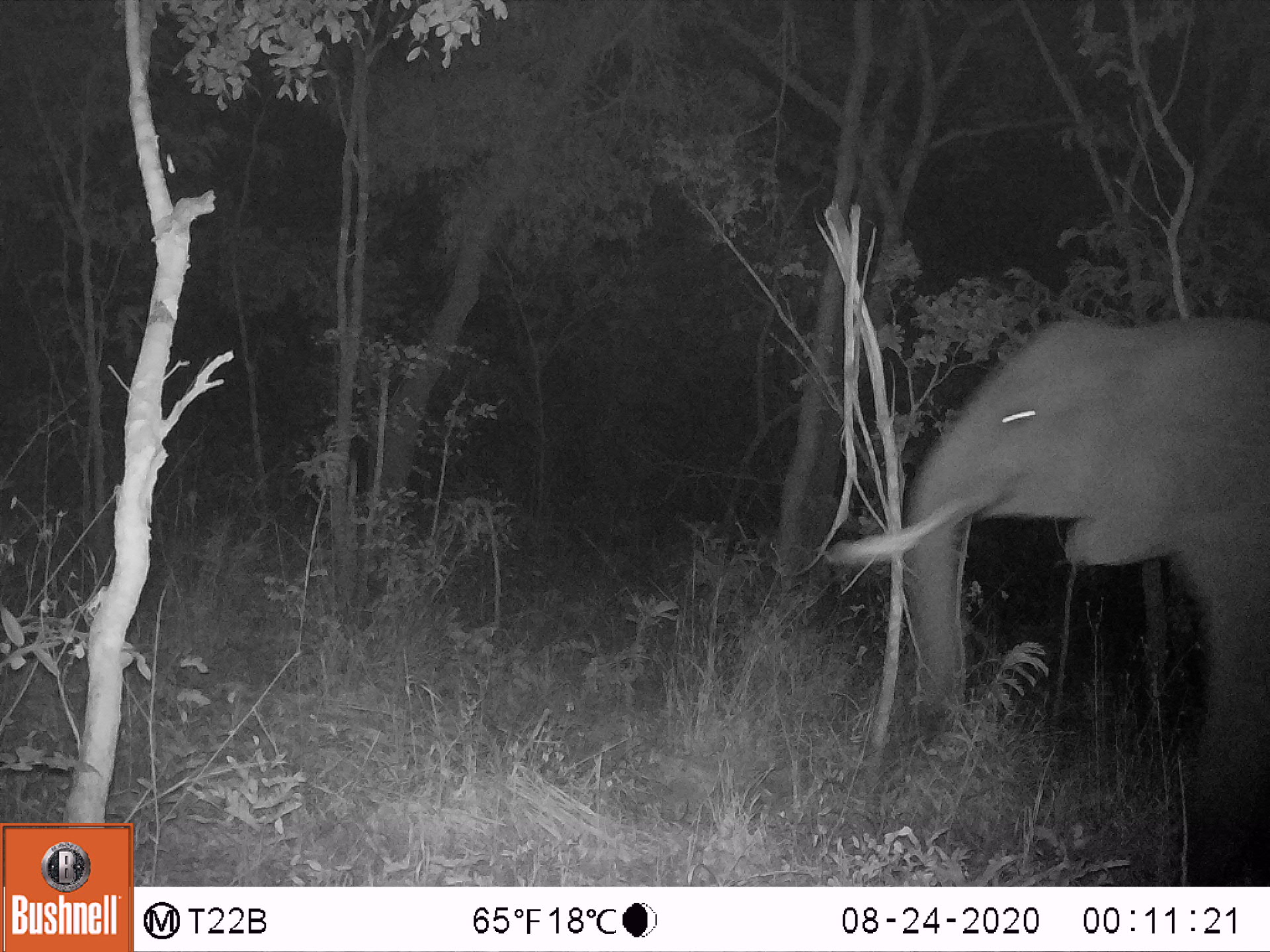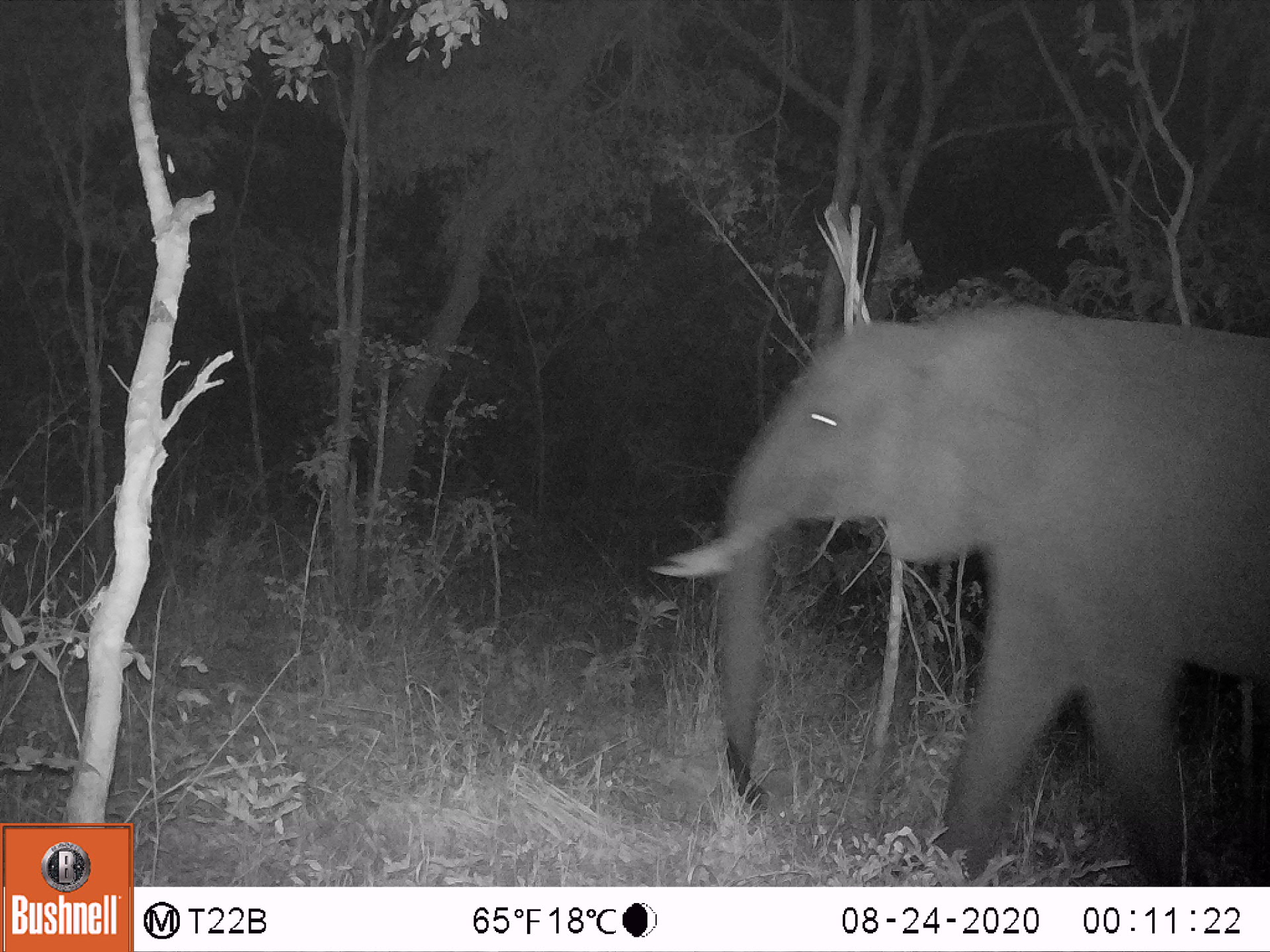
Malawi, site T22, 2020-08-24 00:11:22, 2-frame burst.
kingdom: Animalia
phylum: Chordata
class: Mammalia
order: Proboscidea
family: Elephantidae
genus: Loxodonta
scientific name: Loxodonta africana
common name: african savanna elephant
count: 1